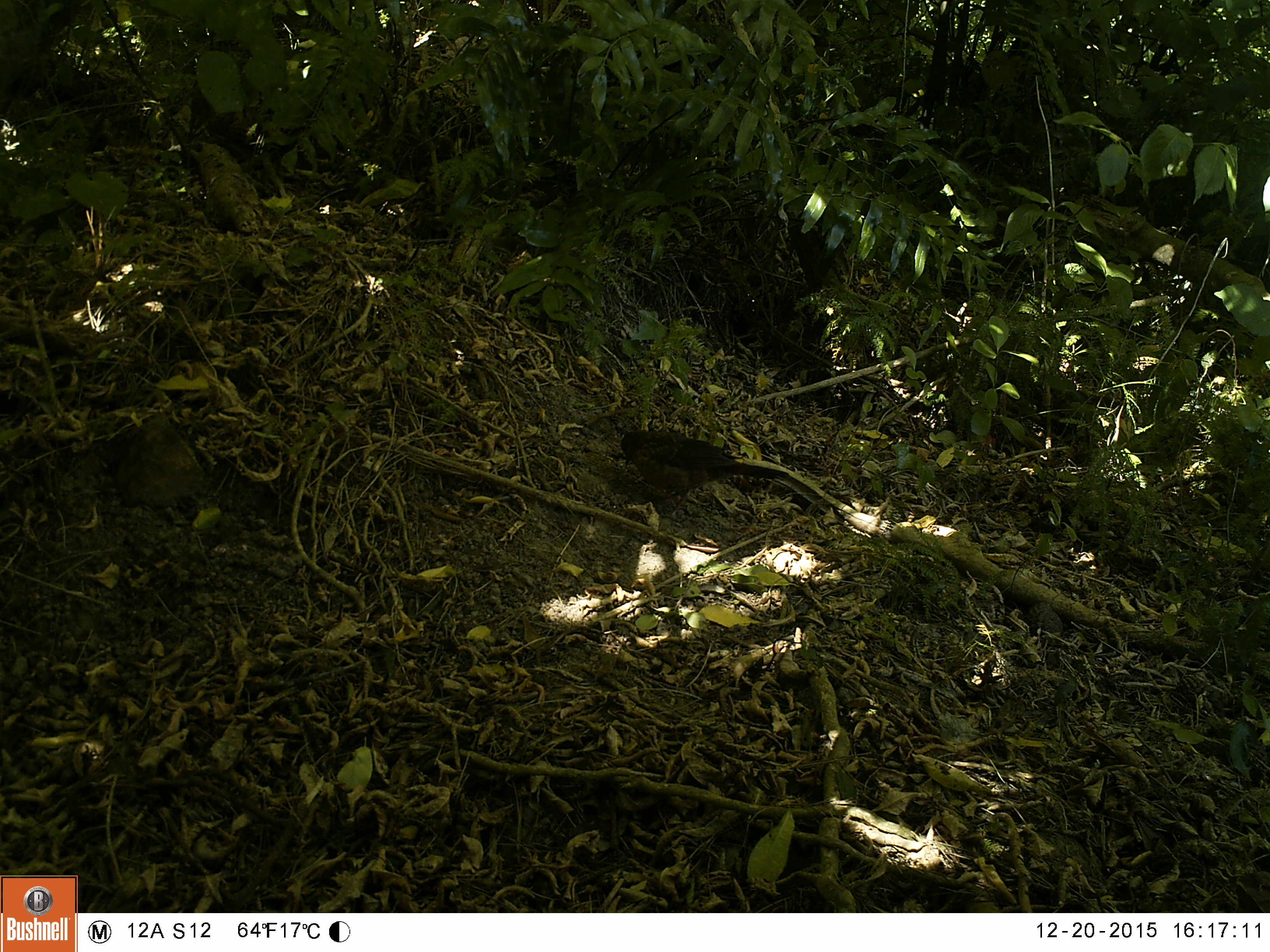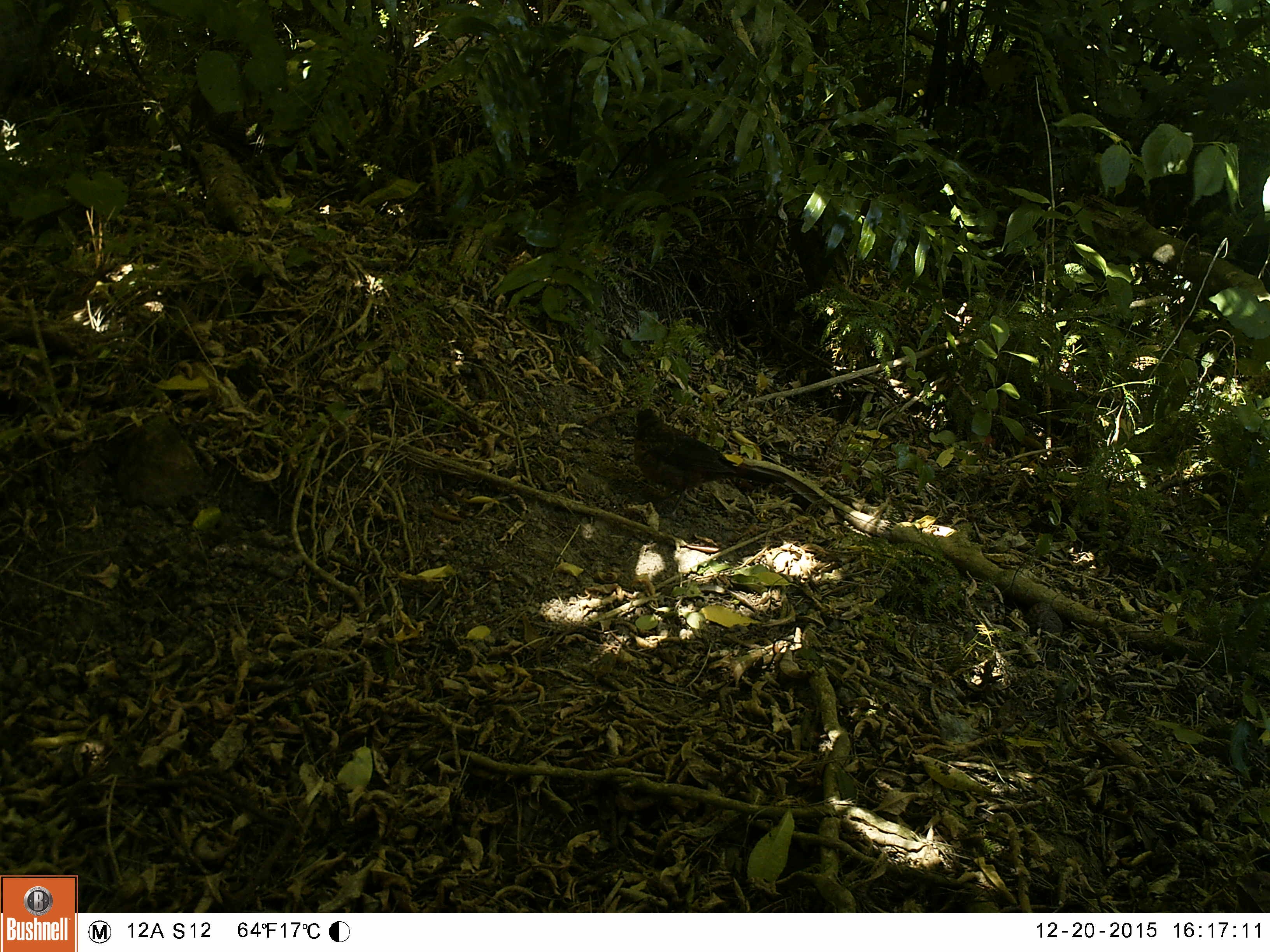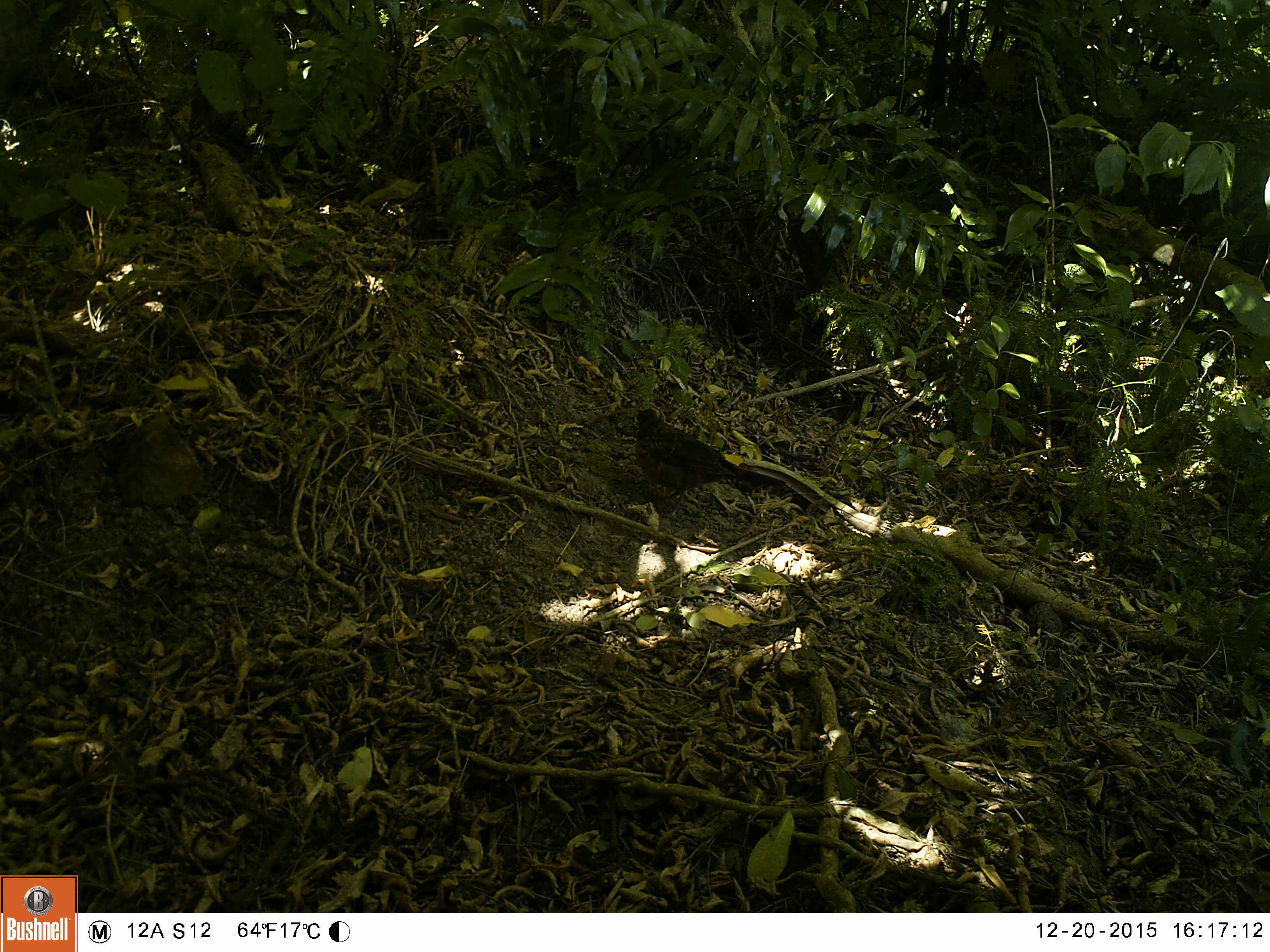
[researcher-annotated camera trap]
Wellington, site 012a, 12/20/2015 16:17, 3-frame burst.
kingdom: Animalia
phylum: Chordata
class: Aves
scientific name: Aves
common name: bird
Bird (Aves).